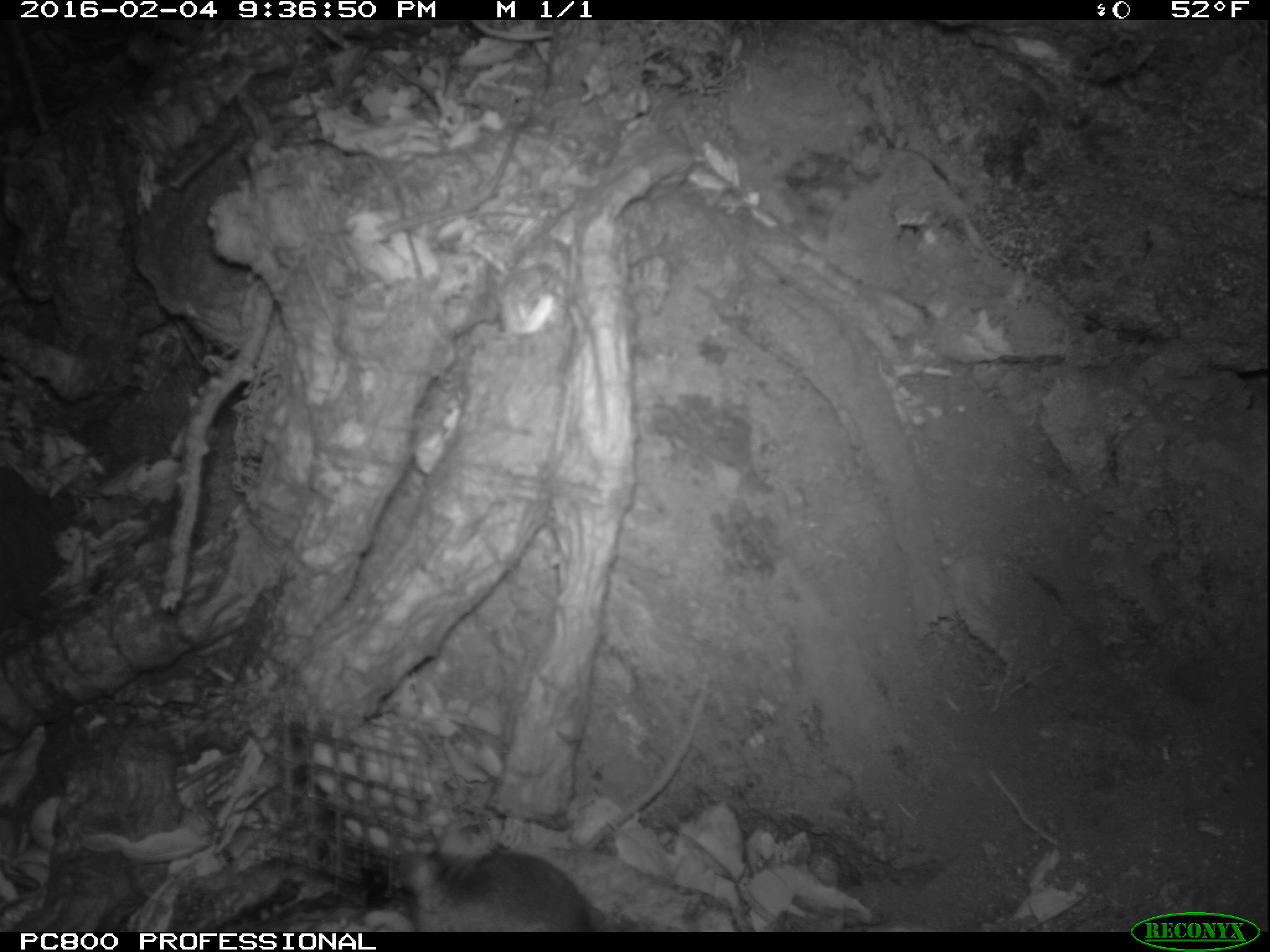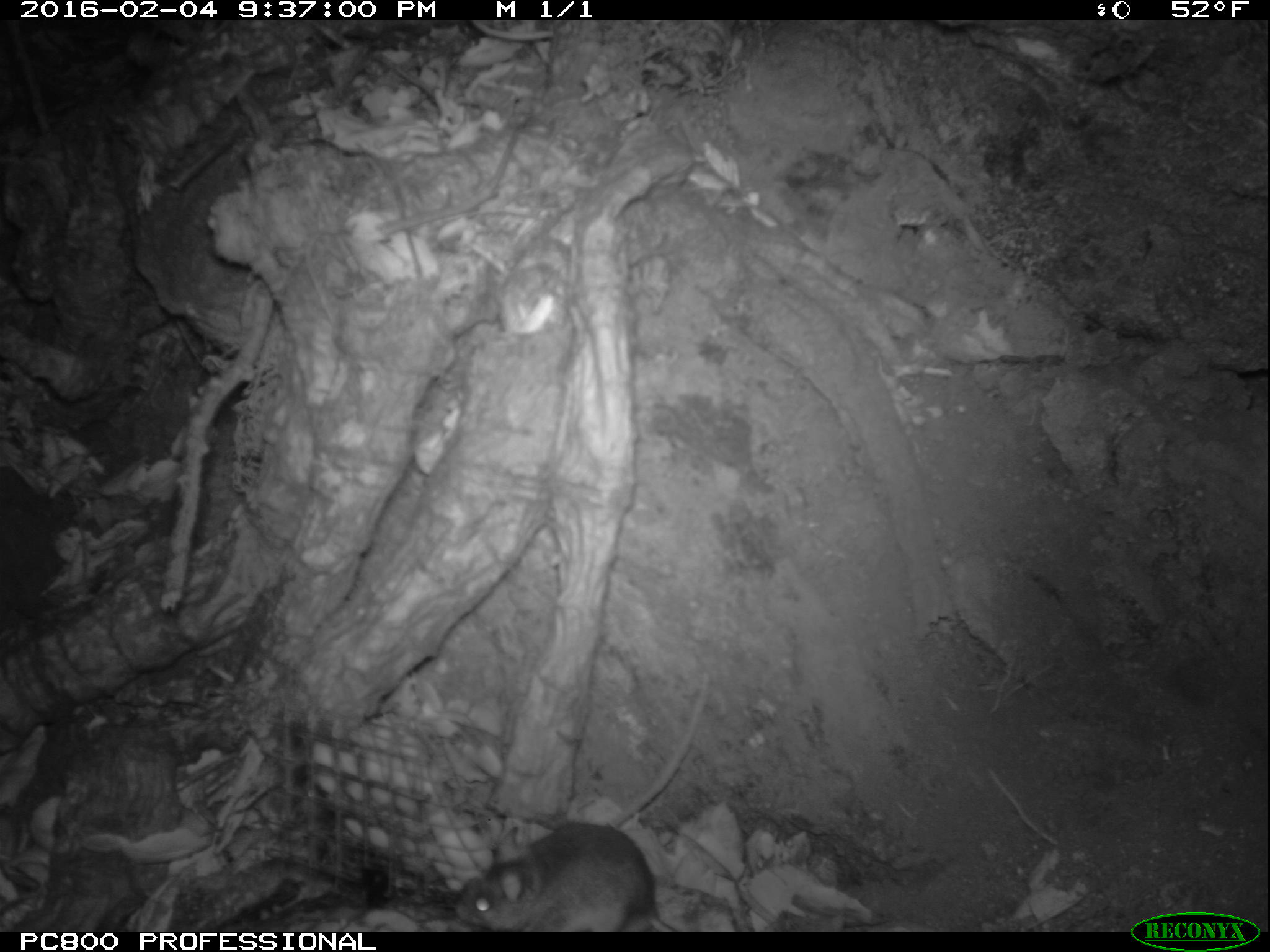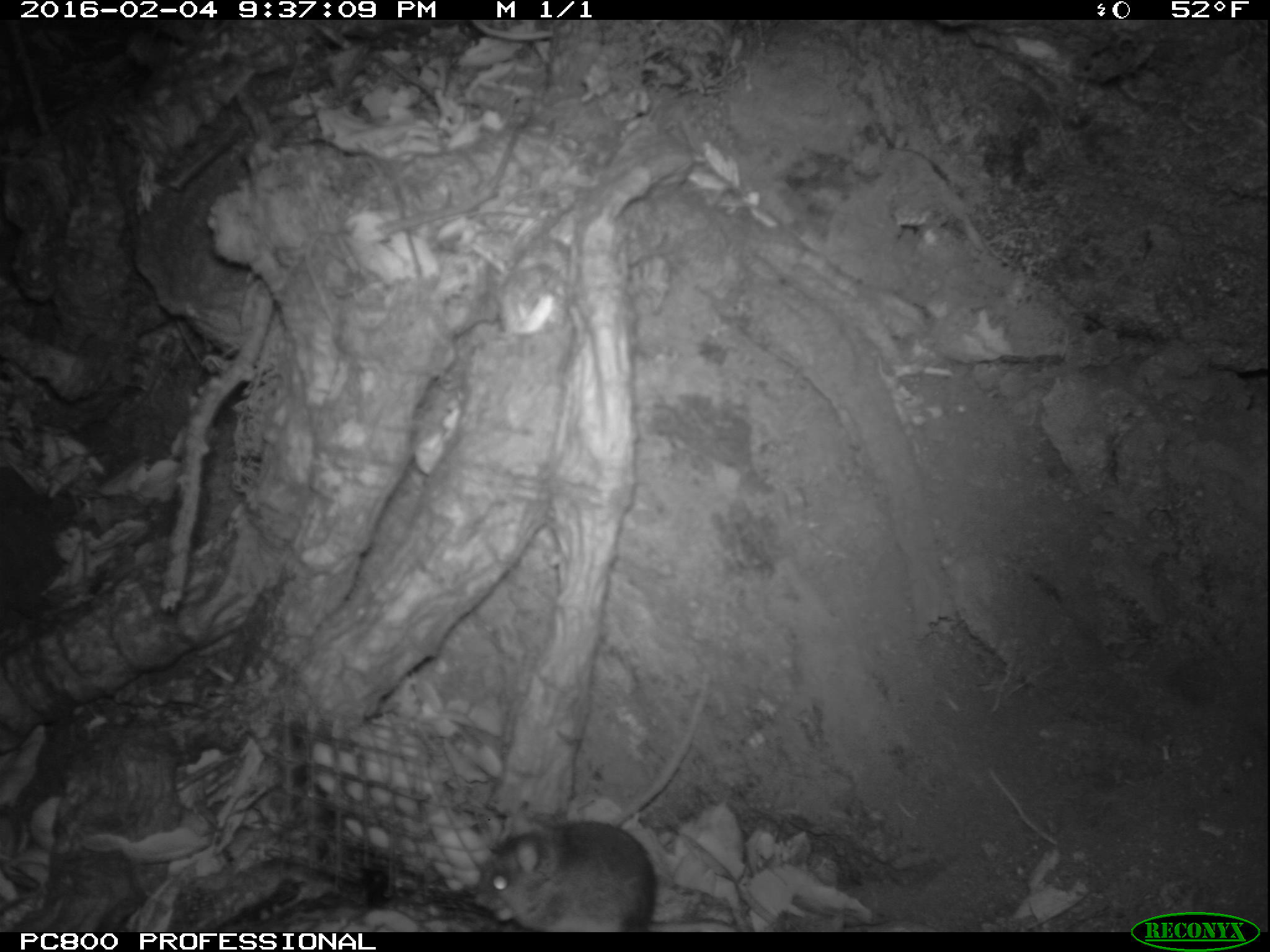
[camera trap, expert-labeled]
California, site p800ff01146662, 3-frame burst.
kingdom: Animalia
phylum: Chordata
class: Mammalia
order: Rodentia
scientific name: Rodentia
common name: rodent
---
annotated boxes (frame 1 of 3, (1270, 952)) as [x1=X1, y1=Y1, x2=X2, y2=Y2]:
rodent: [x1=397, y1=818, x2=597, y2=931]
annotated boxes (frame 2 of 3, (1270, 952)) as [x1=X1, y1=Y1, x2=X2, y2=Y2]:
rodent: [x1=453, y1=819, x2=677, y2=930]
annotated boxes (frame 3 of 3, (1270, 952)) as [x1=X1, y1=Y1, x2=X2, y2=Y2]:
rodent: [x1=474, y1=819, x2=738, y2=932]